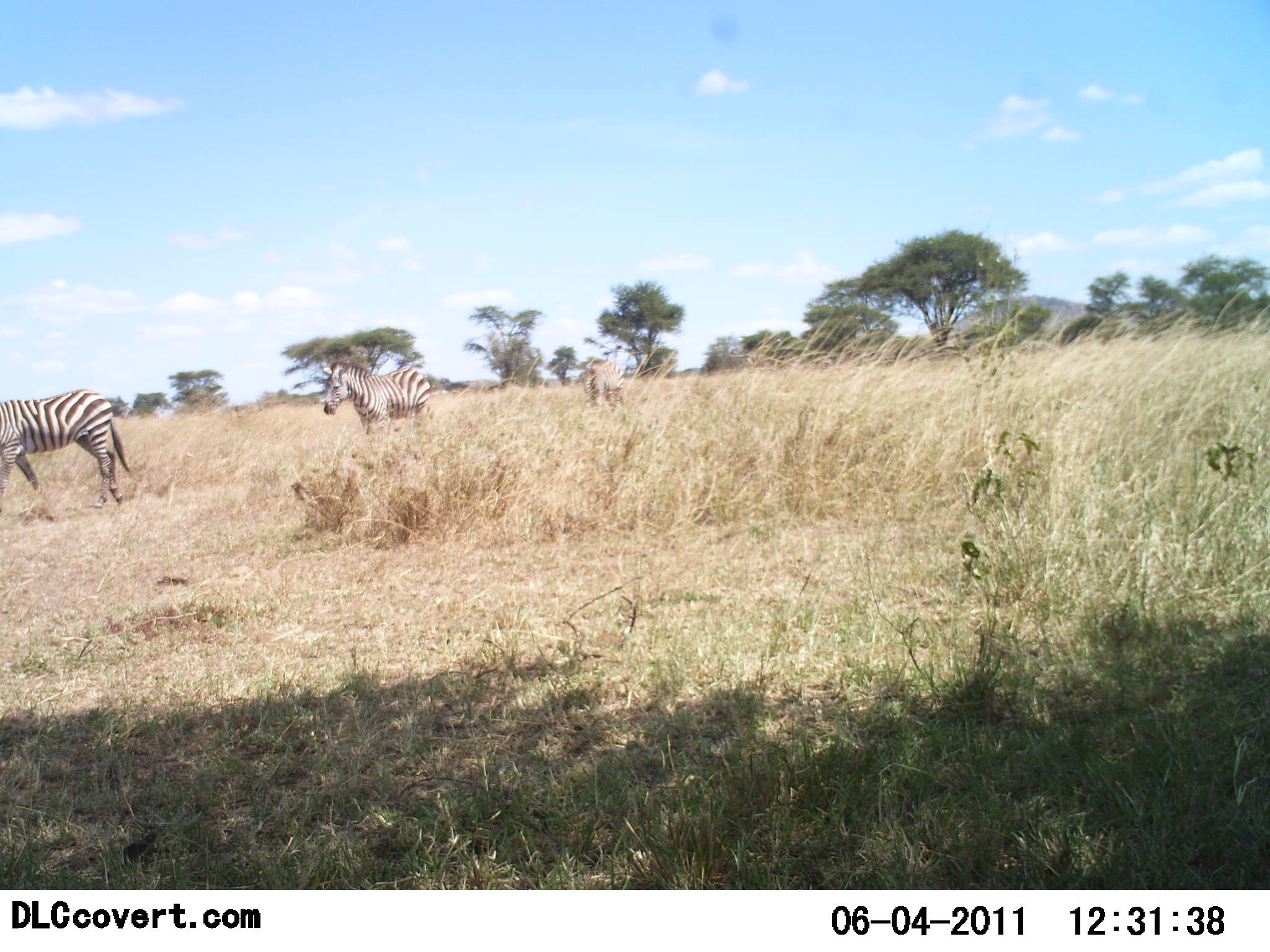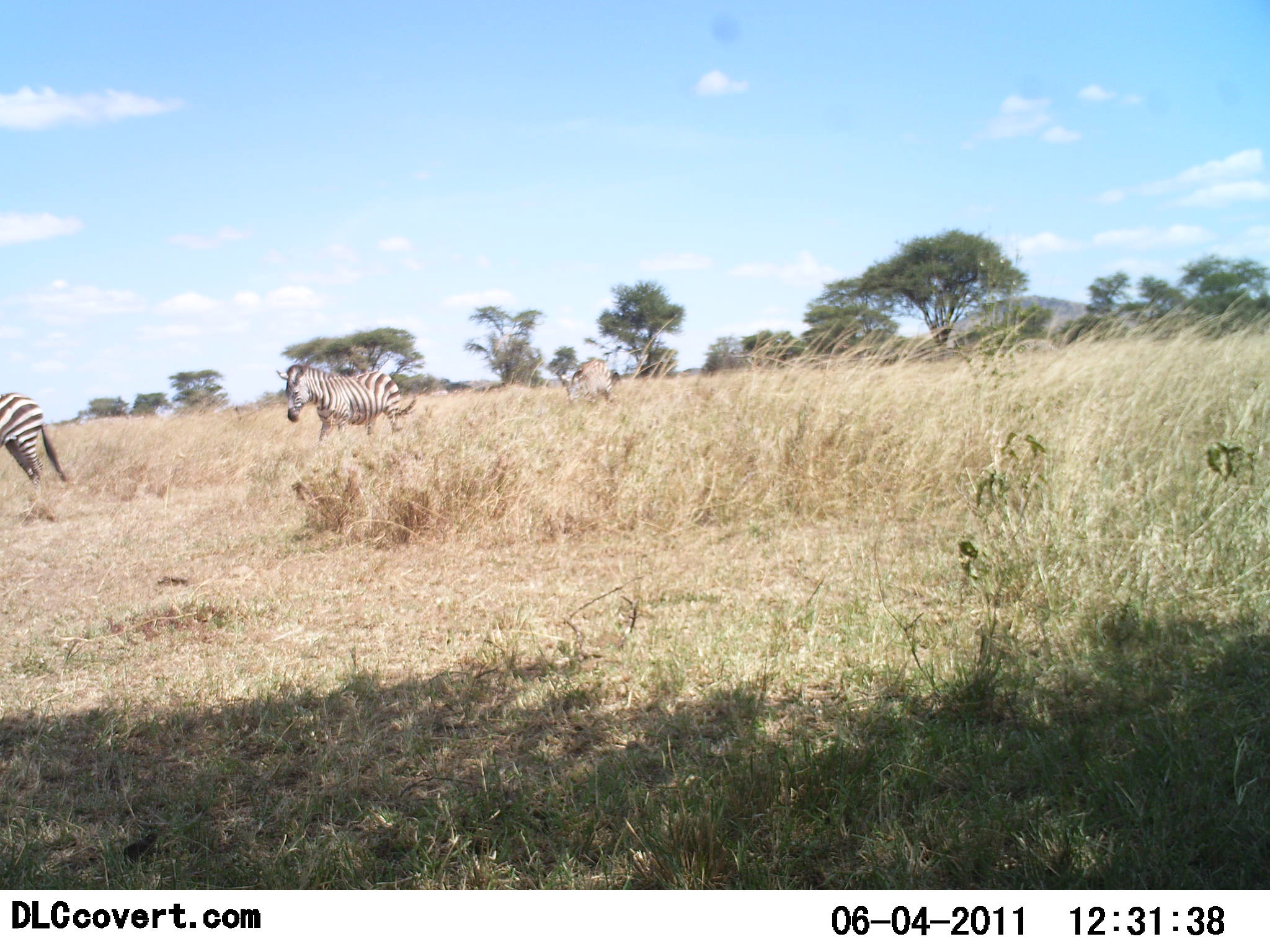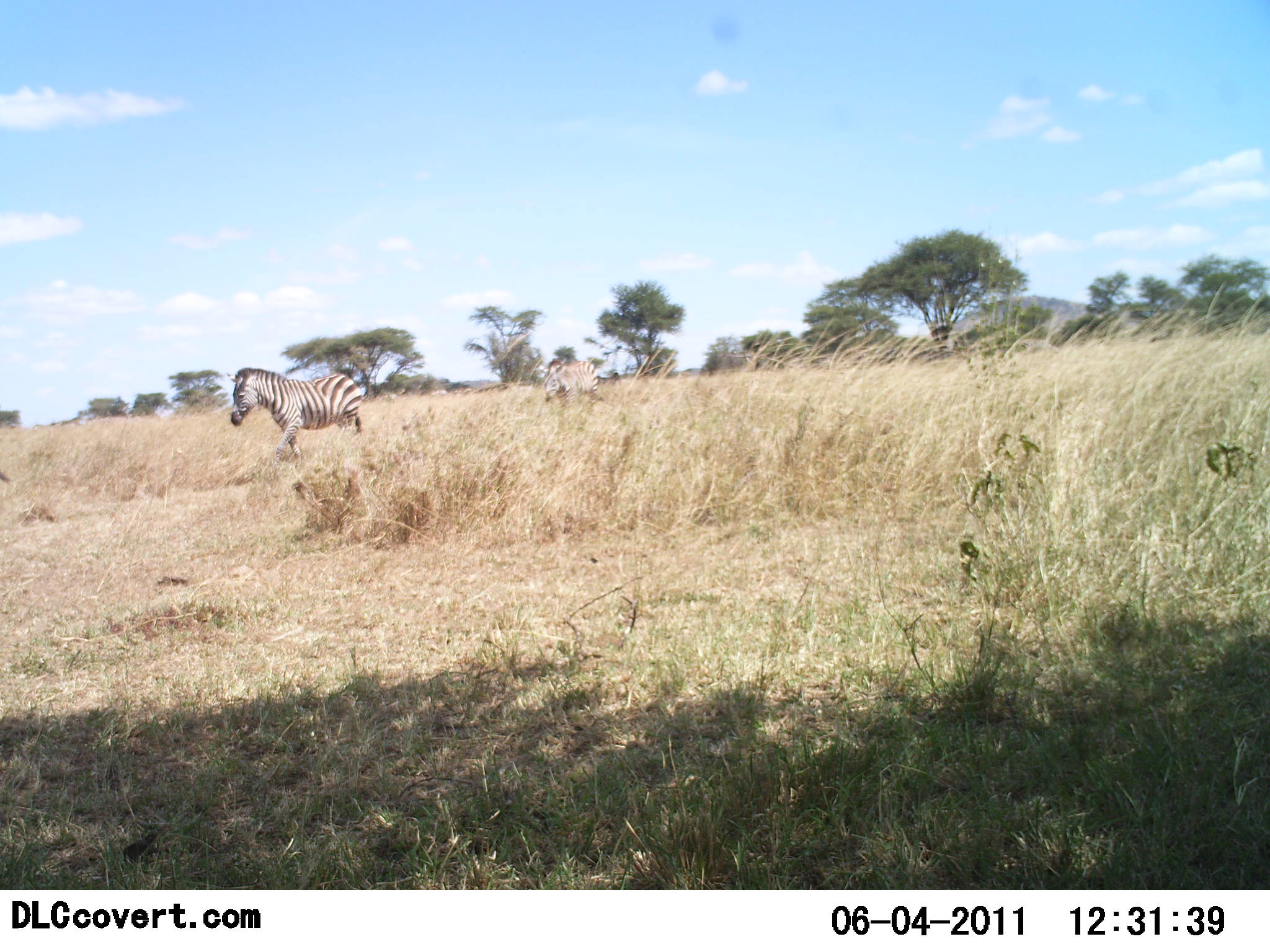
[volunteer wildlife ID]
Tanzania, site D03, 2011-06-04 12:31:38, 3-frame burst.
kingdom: Animalia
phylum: Chordata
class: Mammalia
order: Perissodactyla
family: Equidae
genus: Equus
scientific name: Equus quagga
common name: plains zebra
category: zebra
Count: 3.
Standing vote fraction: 0%.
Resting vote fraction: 0%.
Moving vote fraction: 100%.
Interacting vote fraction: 0%.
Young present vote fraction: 0%.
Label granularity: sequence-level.